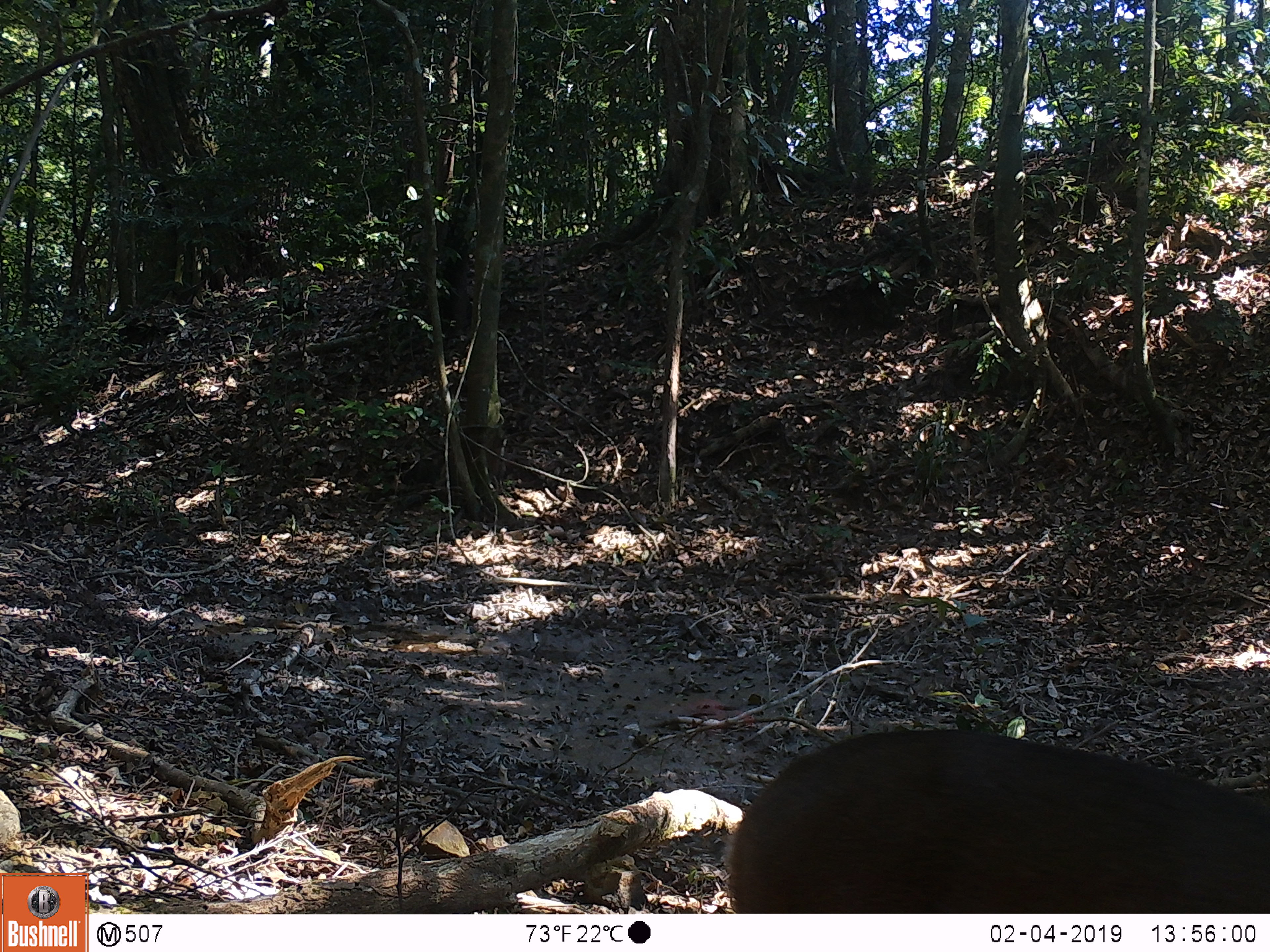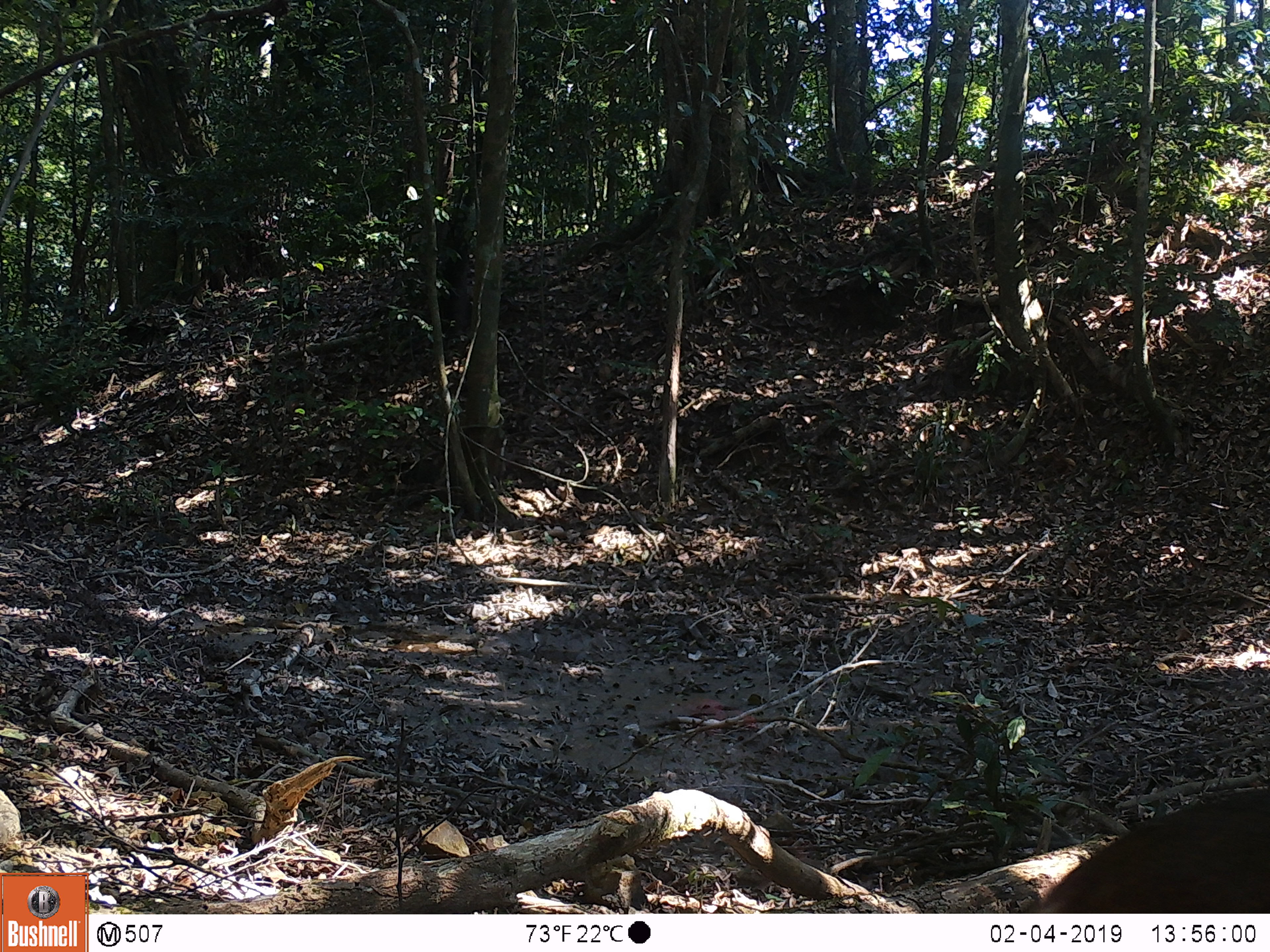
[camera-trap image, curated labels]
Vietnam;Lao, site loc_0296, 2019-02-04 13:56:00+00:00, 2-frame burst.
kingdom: Animalia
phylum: Chordata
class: Mammalia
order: Artiodactyla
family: Cervidae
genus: Muntiacus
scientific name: Muntiacus vuquangensis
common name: large-antlered muntjac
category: large antlered muntjac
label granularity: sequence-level